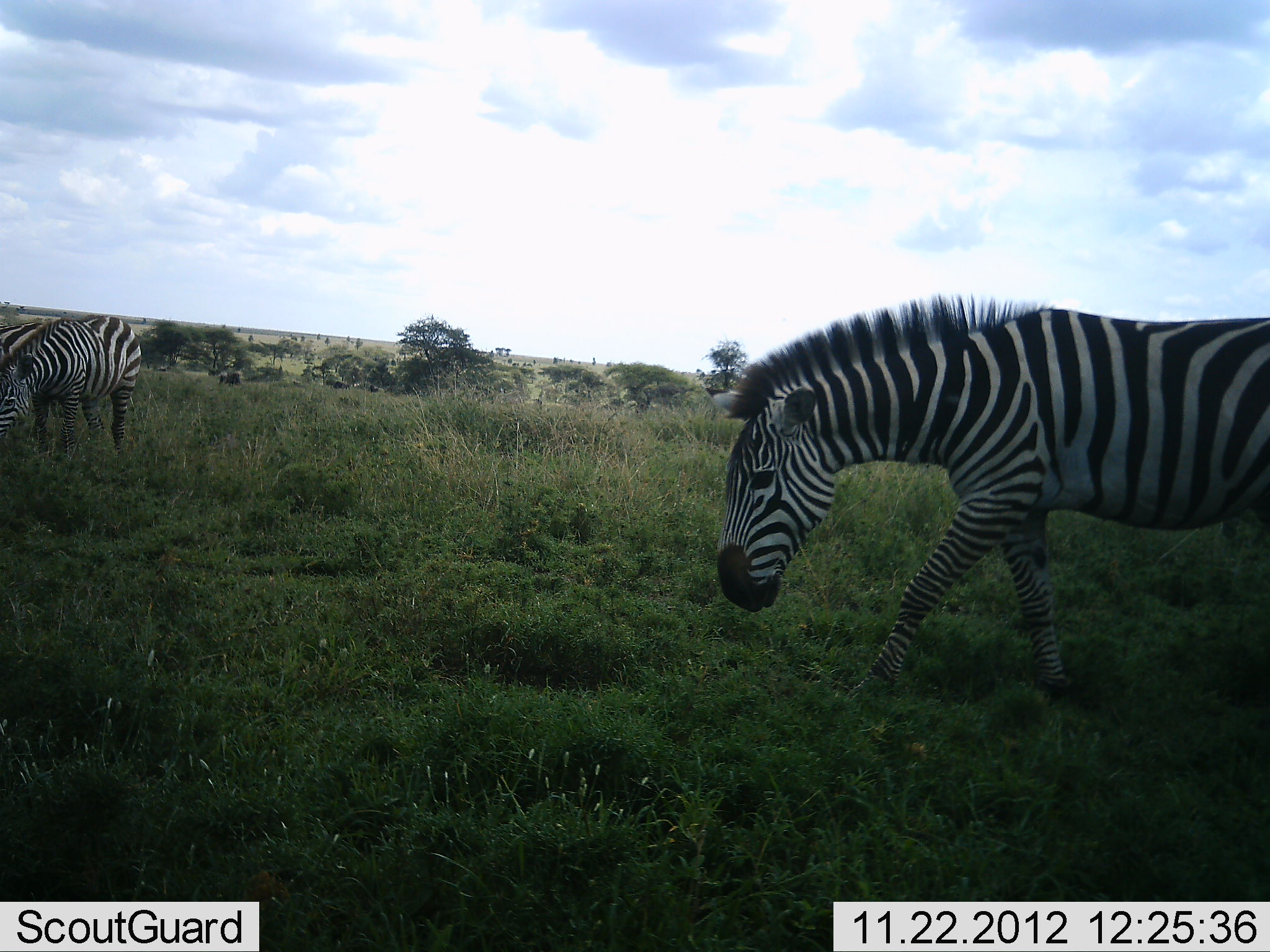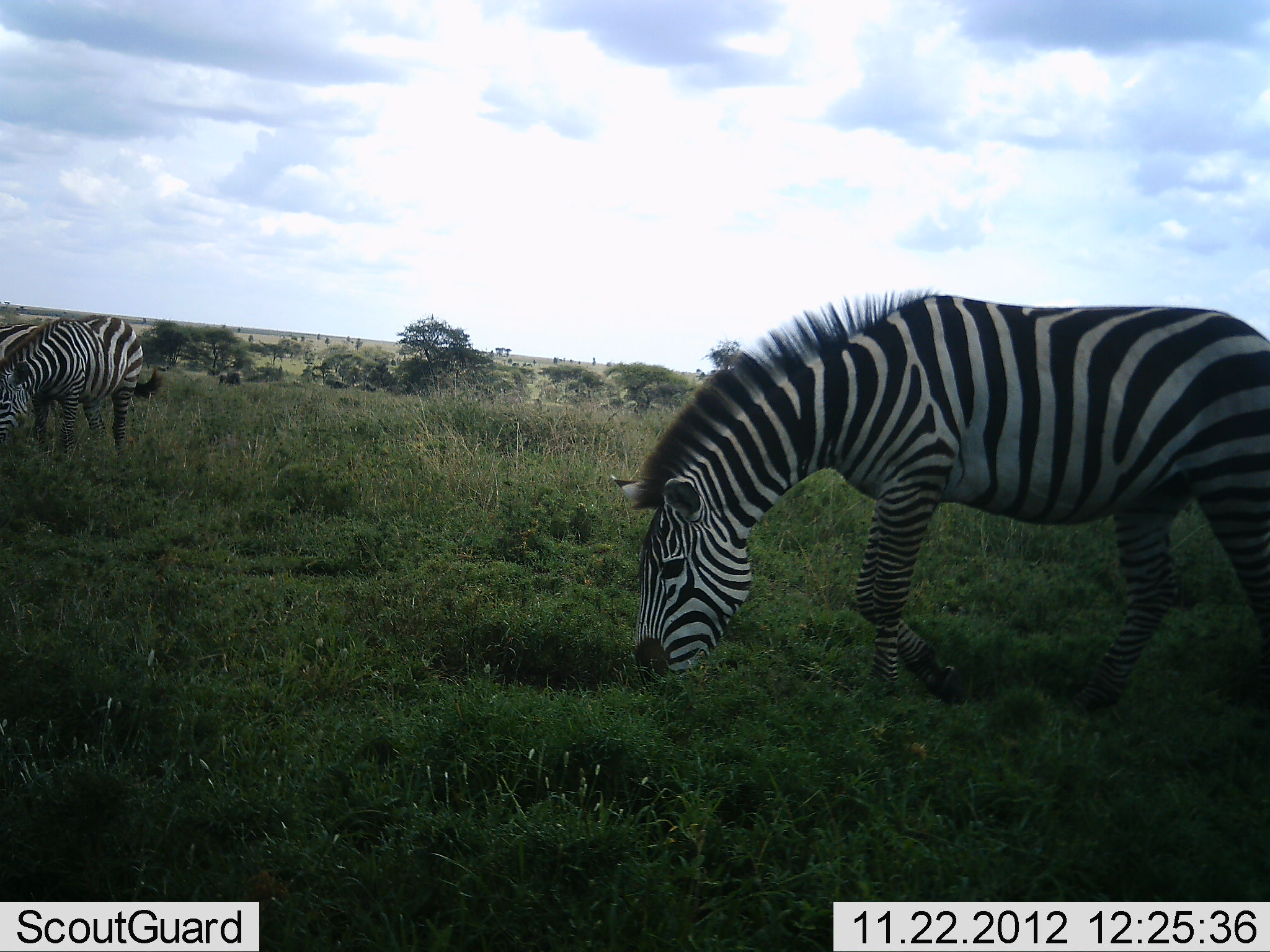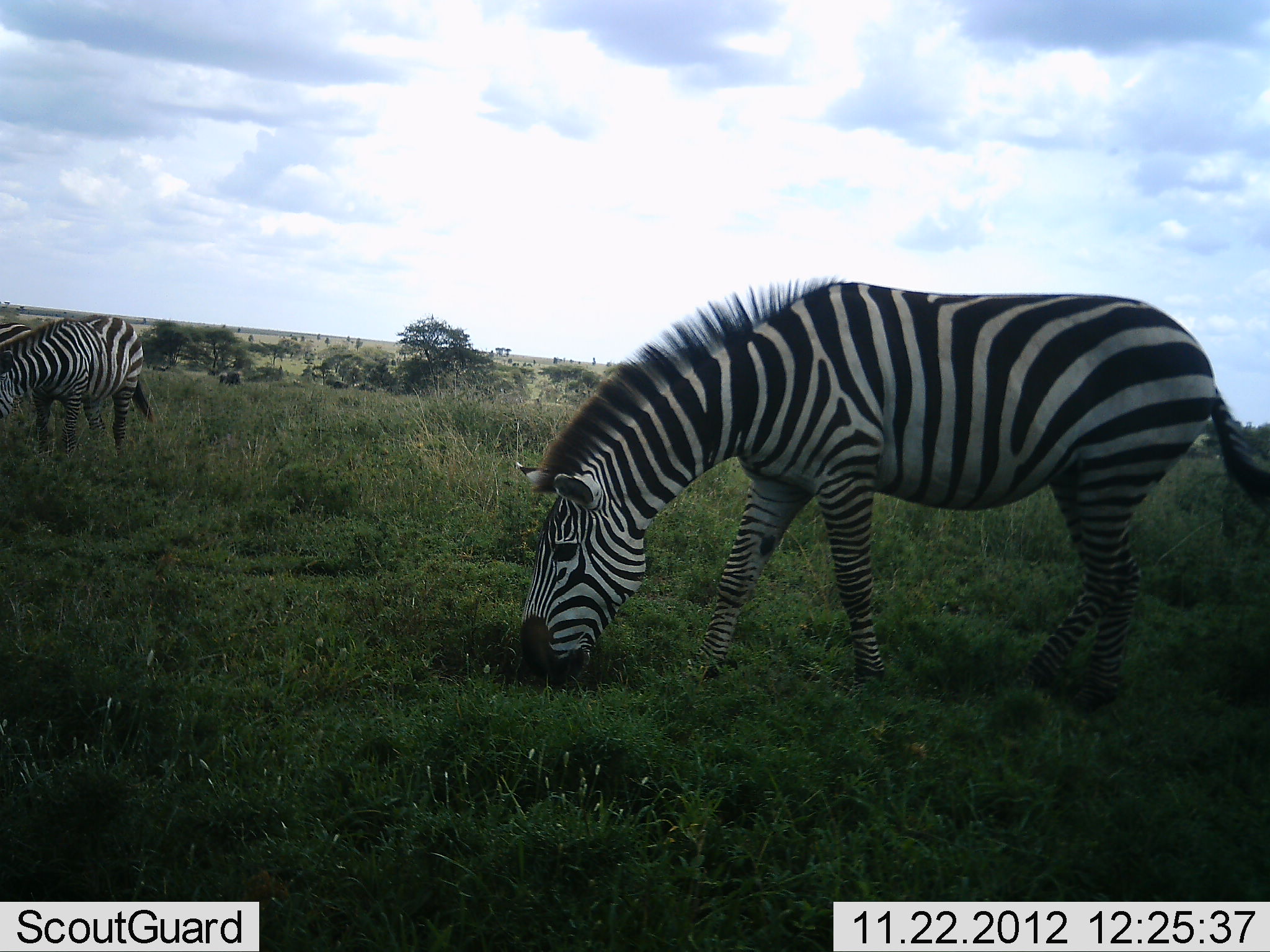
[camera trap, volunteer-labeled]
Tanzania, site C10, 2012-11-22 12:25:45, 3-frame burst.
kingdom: Animalia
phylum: Chordata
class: Mammalia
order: Perissodactyla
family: Equidae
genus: Equus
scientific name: Equus quagga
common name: plains zebra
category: zebra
Zebra (plains zebra) (Equus quagga), count 3. Behavior (volunteer vote fractions): standing 27%, resting 0%, moving 9%, interacting 0%. Young present (vote fraction): 0%. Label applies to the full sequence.